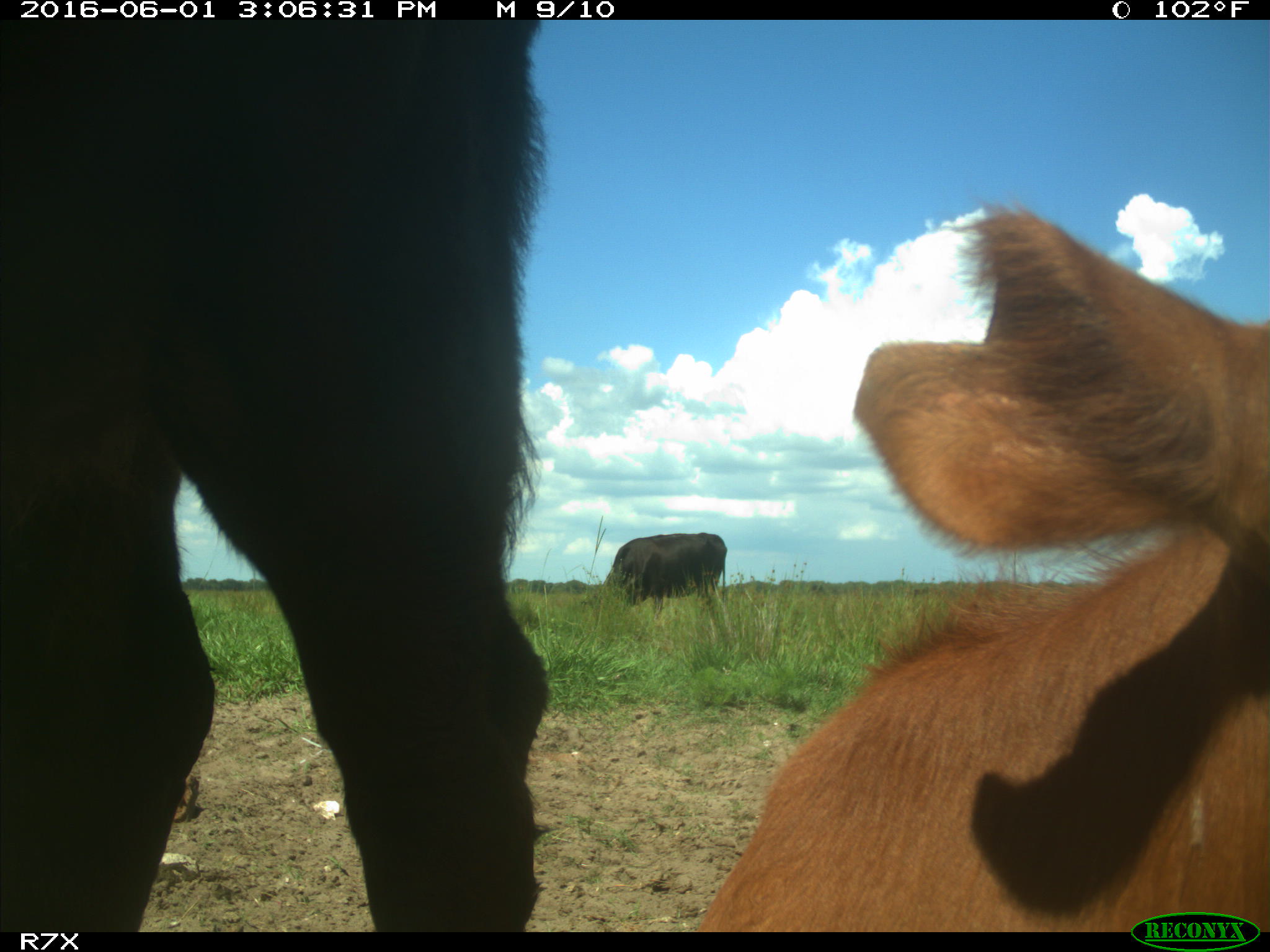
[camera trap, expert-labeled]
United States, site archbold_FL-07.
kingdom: Animalia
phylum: Chordata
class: Mammalia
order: Artiodactyla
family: Bovidae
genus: Bos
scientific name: Bos taurus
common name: domestic cow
Bos taurus (domestic cow).